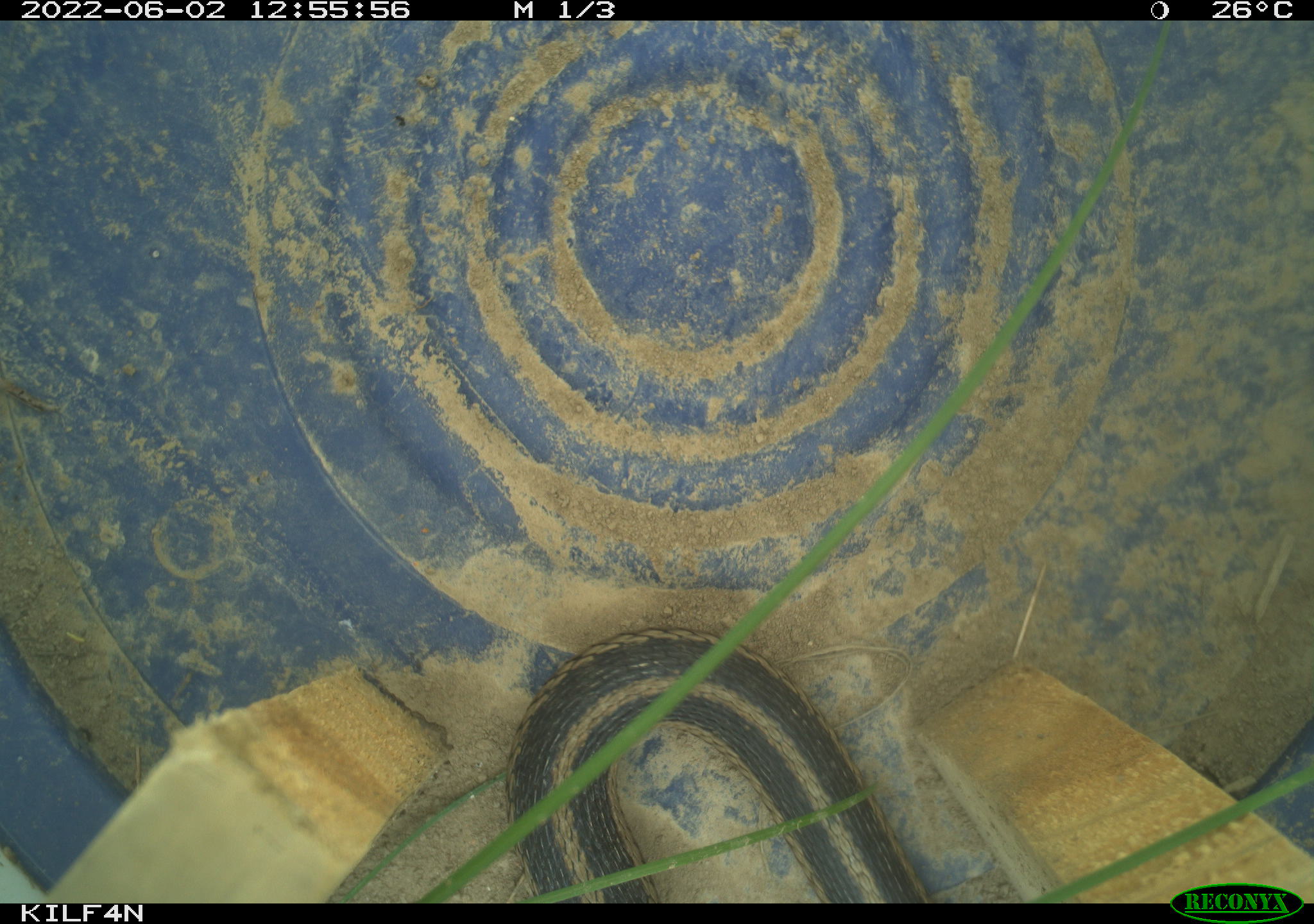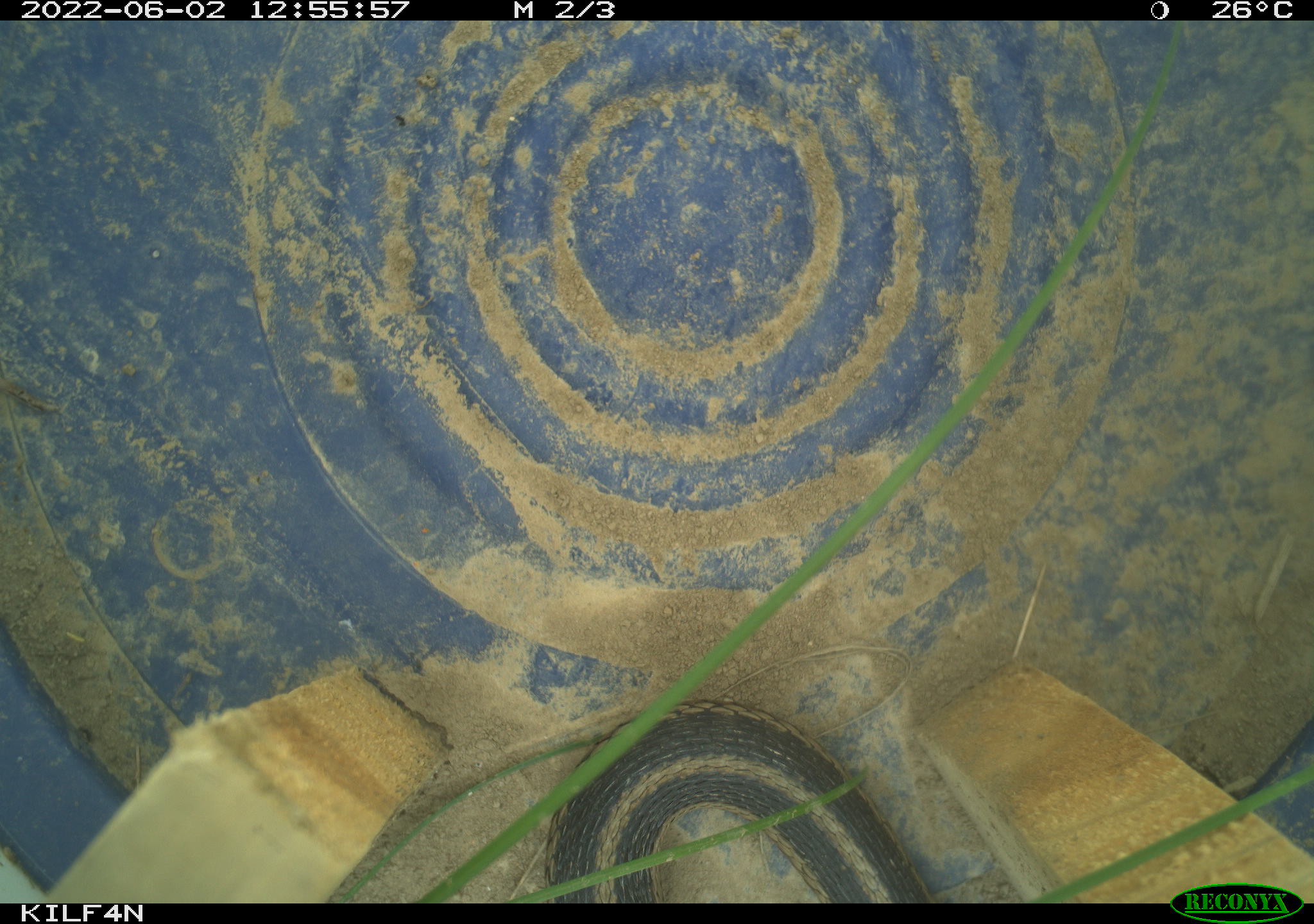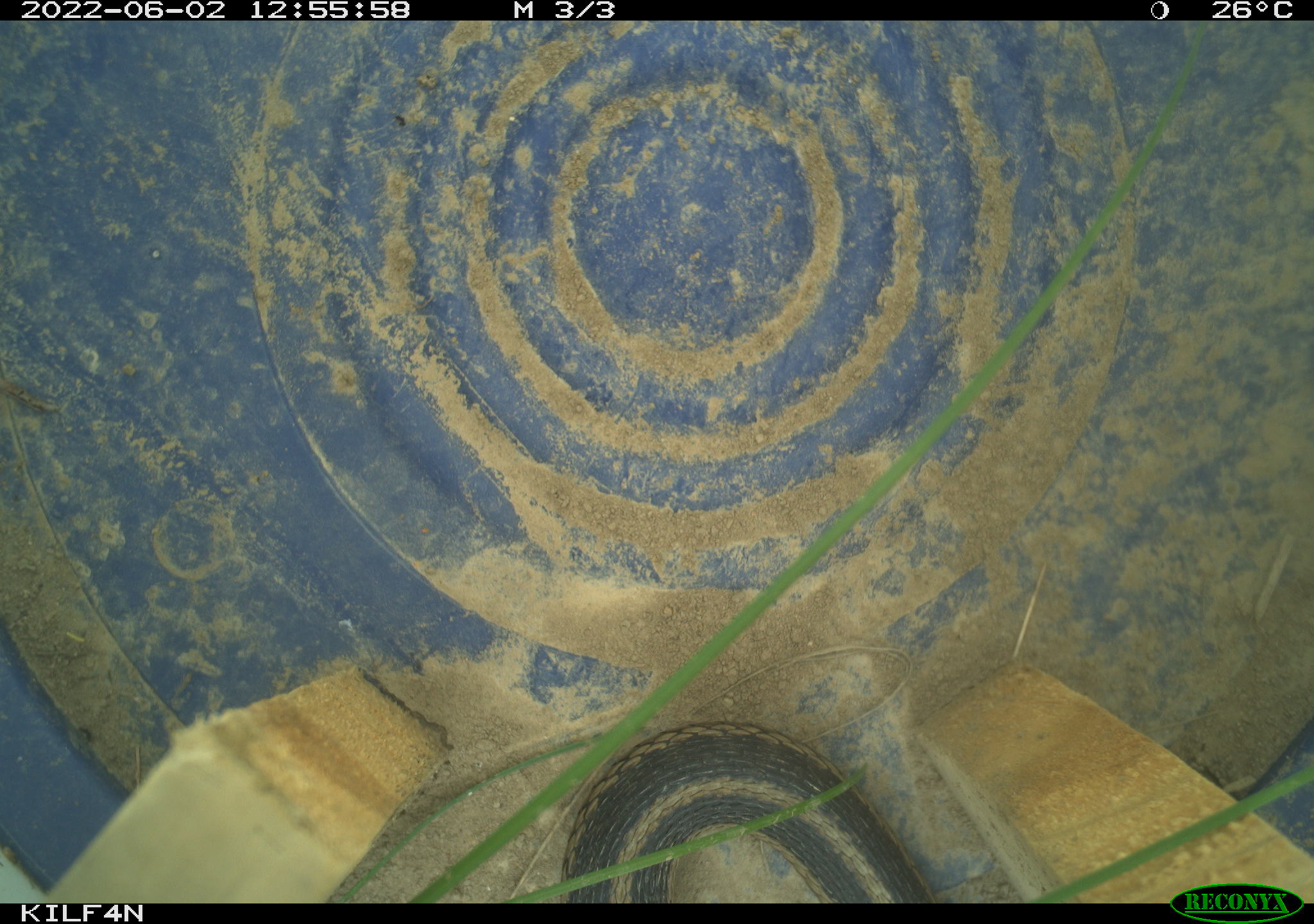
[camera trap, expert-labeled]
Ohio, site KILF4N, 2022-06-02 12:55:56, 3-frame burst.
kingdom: Animalia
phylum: Chordata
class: Reptilia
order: Squamata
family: Colubridae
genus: Thamnophis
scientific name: Thamnophis sirtalis sirtalis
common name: eastern gartersnake